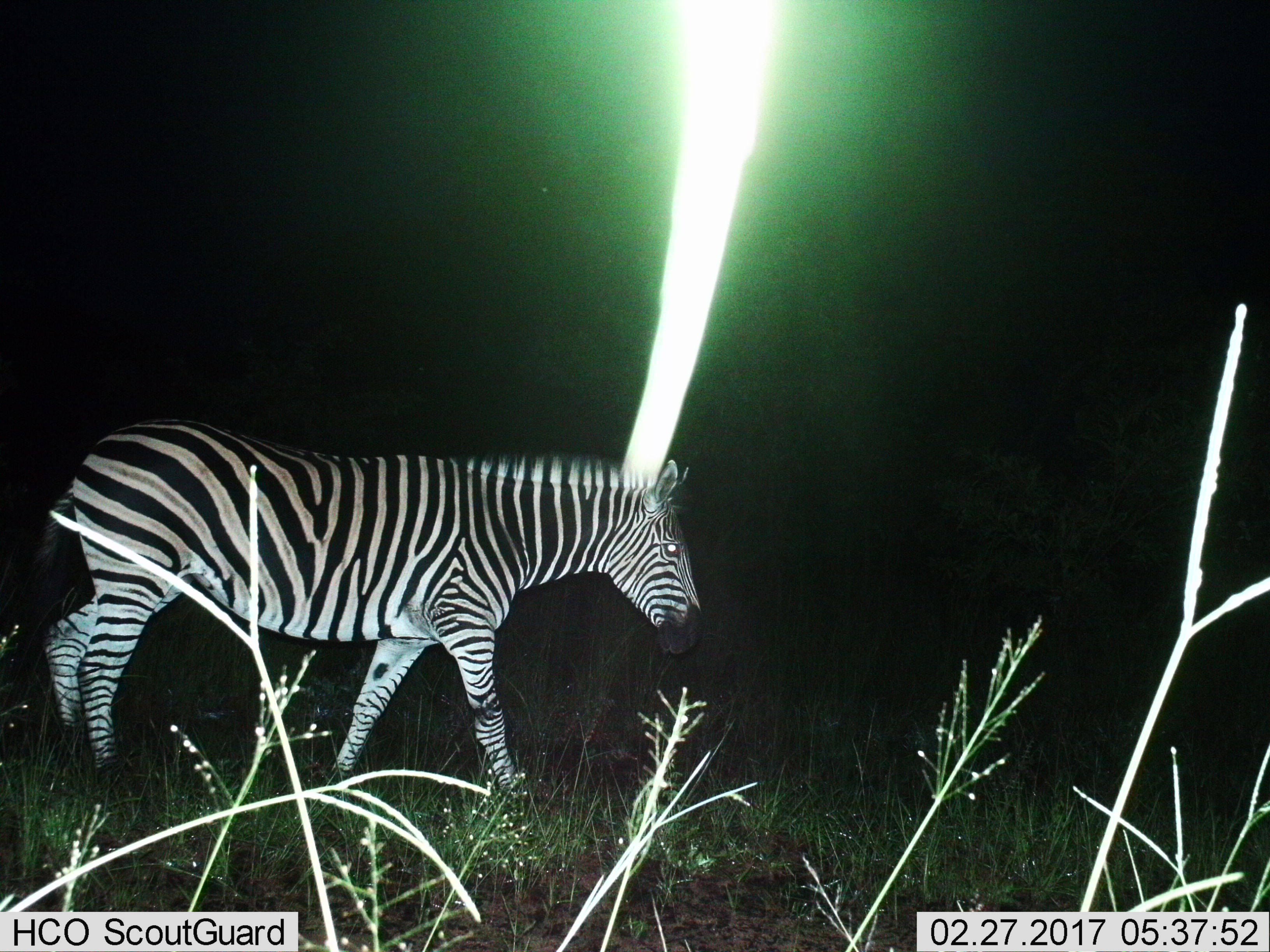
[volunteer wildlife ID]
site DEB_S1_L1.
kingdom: Animalia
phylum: Chordata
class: Mammalia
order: Perissodactyla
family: Equidae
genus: Equus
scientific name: Equus quagga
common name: plains zebra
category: zebraplains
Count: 1.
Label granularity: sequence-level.